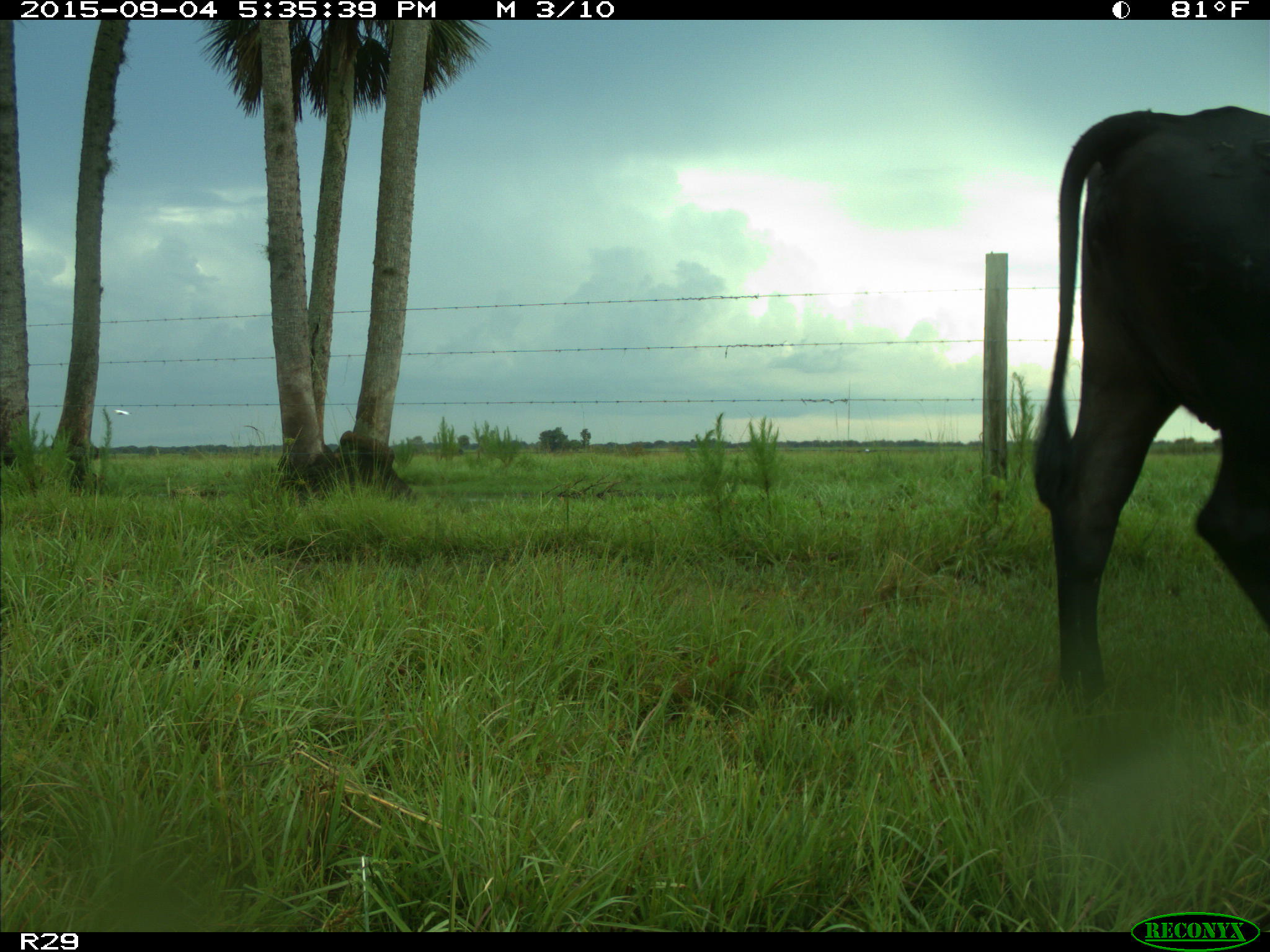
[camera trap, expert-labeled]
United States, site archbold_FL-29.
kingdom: Animalia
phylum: Chordata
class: Mammalia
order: Artiodactyla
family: Bovidae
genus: Bos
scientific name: Bos taurus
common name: domestic cow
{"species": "Bos taurus (domestic cow)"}